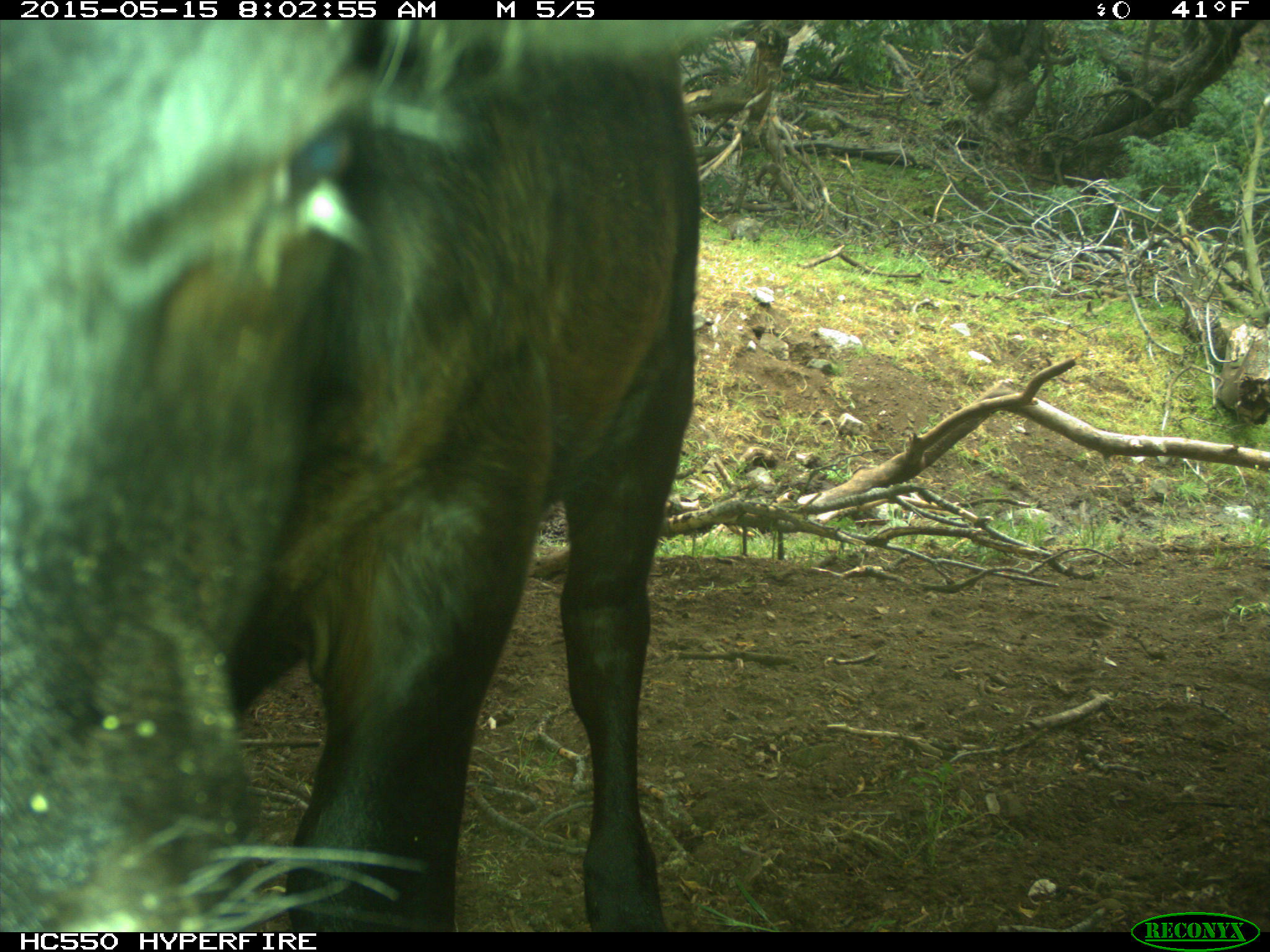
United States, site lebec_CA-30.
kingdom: Animalia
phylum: Chordata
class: Mammalia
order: Artiodactyla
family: Bovidae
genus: Bos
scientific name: Bos taurus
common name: domestic cow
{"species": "Bos taurus (domestic cow)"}